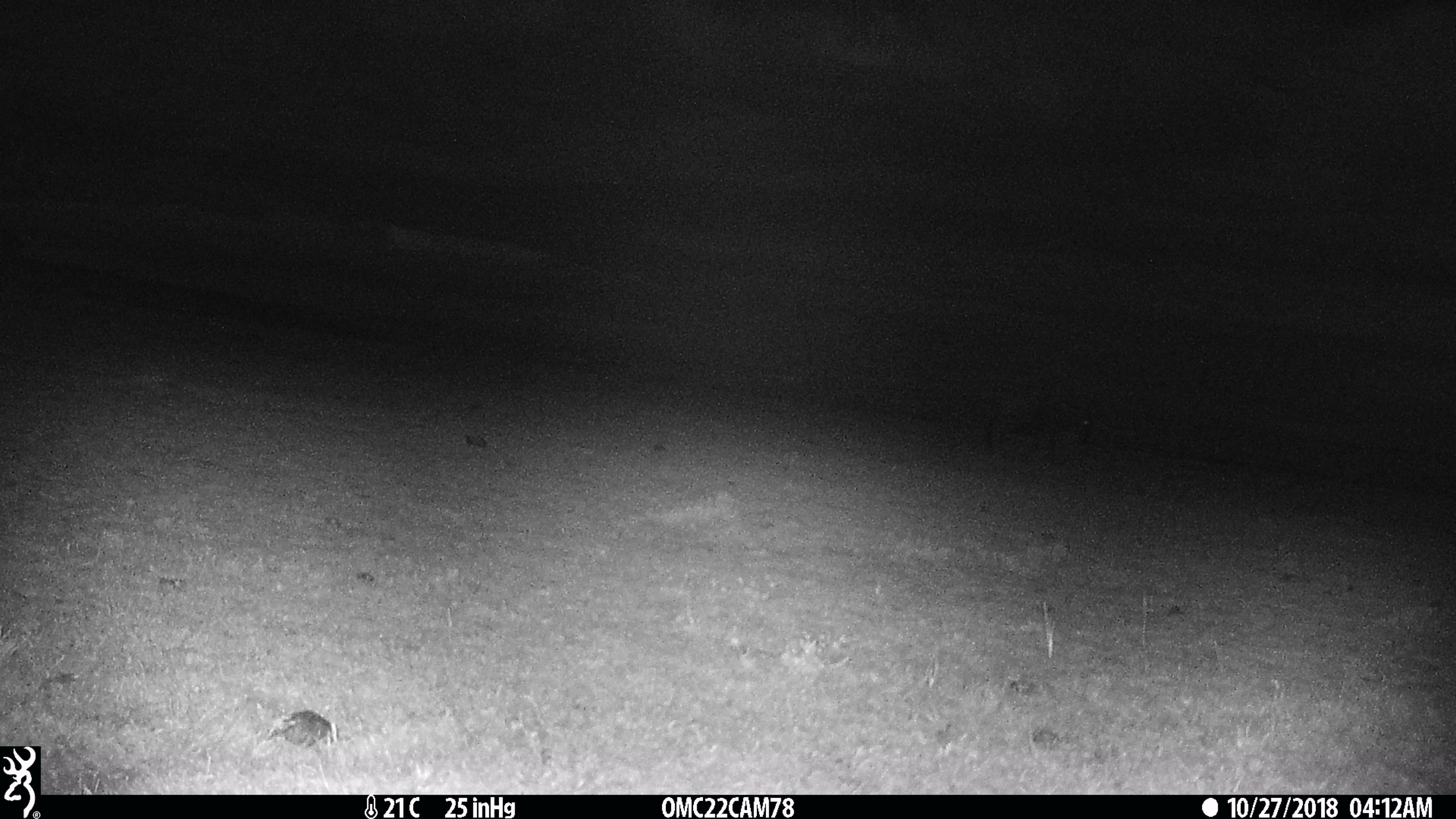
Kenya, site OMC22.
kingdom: Animalia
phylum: Chordata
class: Mammalia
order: Artiodactyla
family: Bovidae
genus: Connochaetes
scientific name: Connochaetes taurinus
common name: blue wildebeest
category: wildebeest